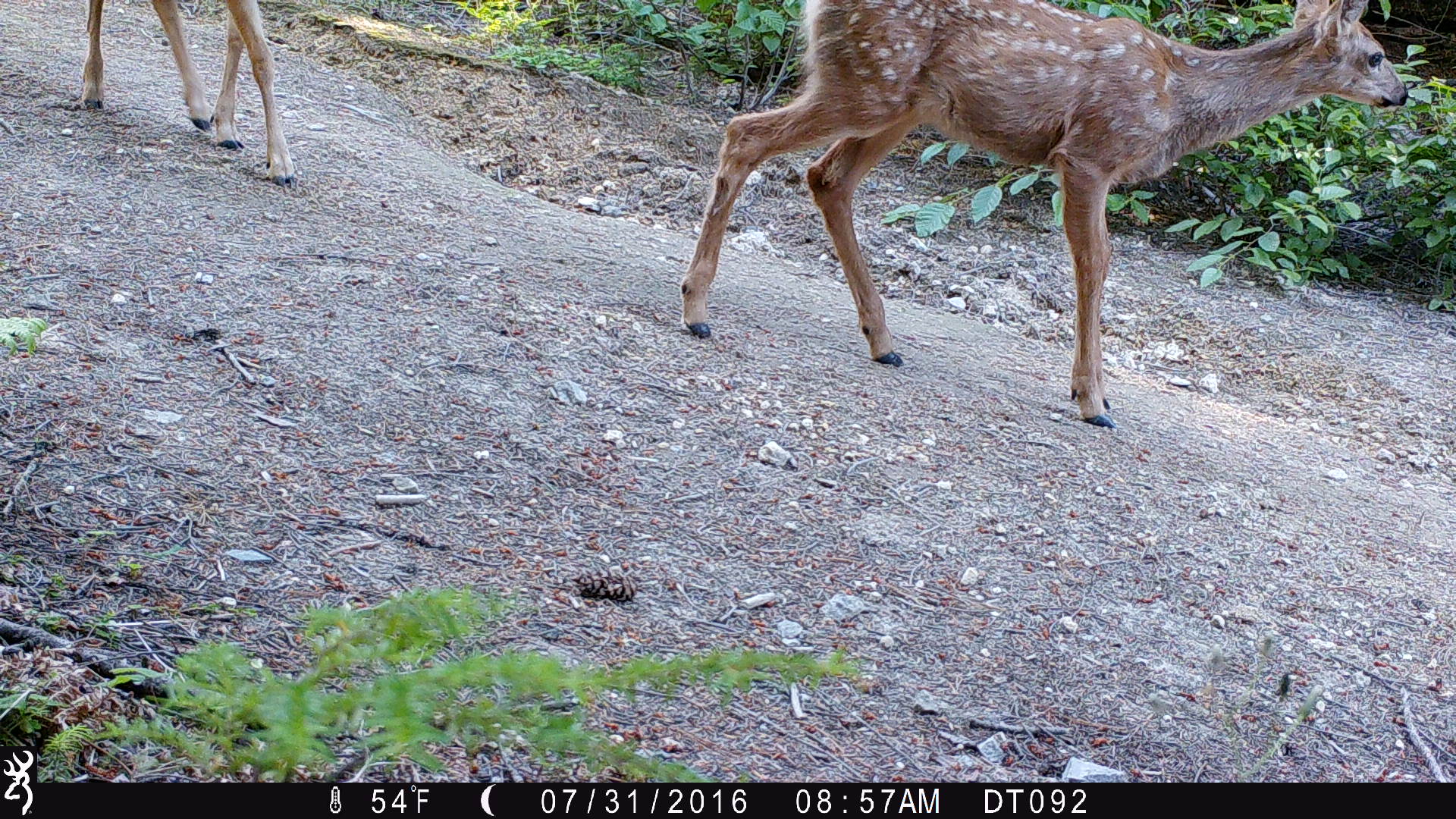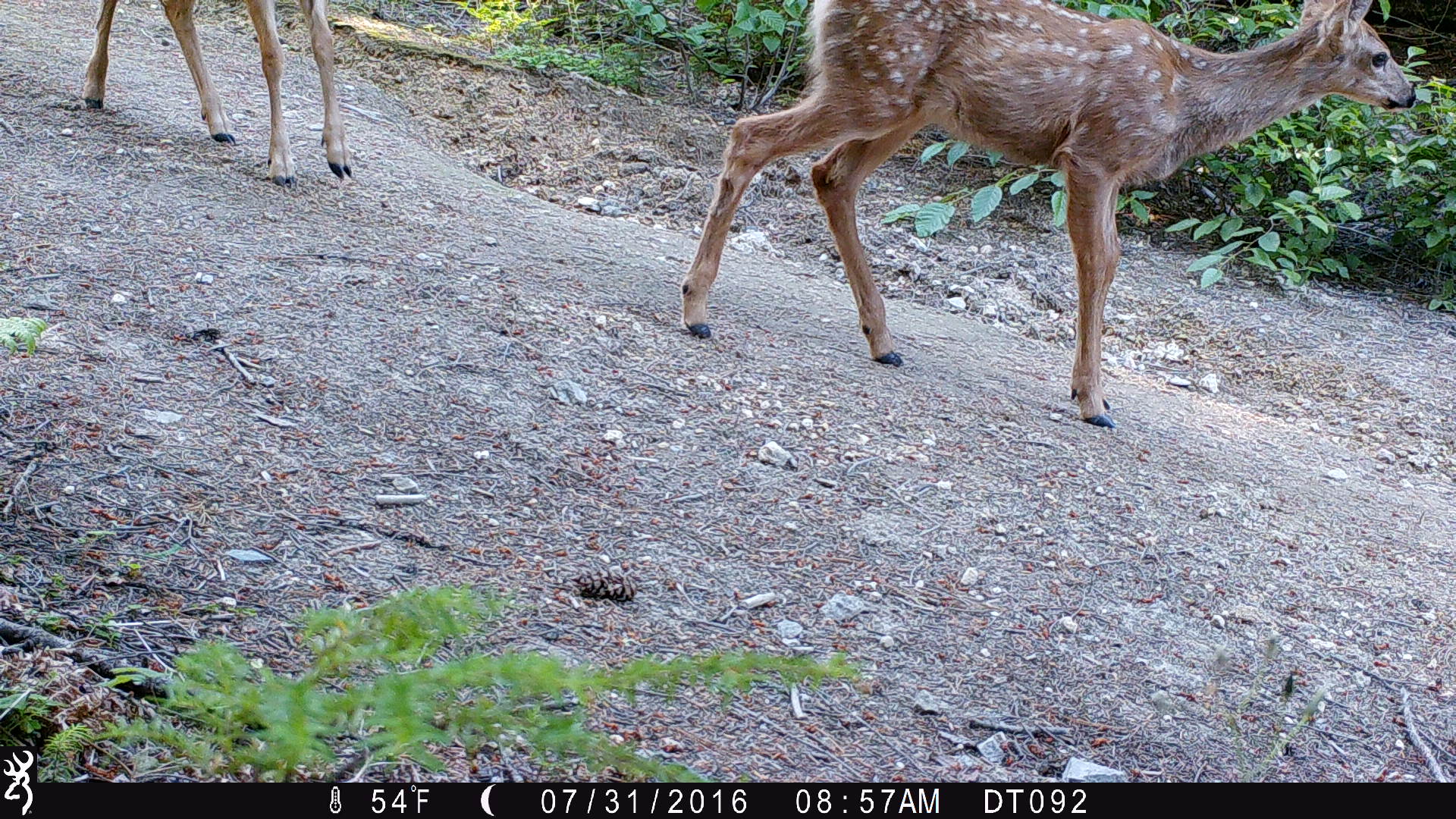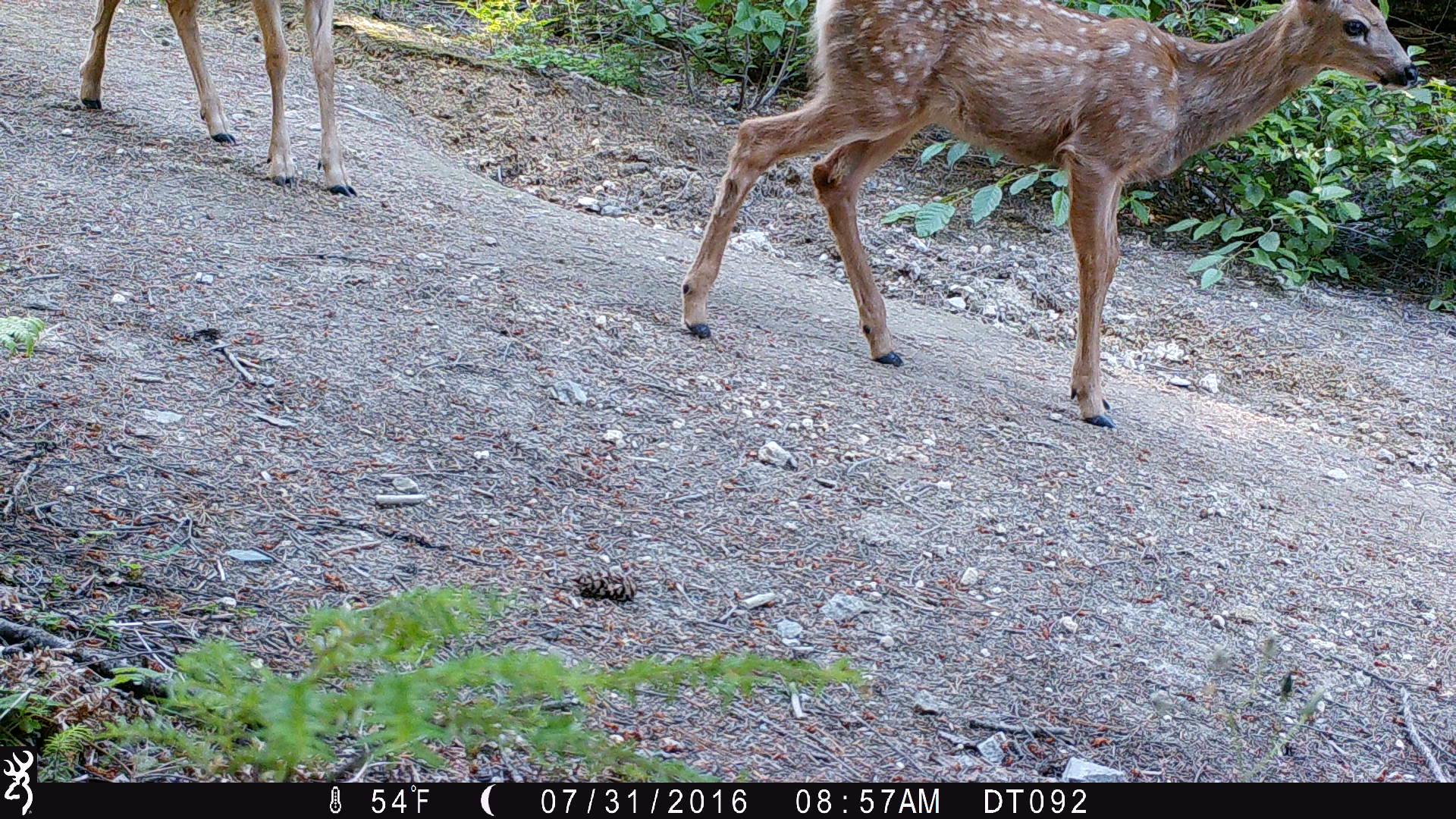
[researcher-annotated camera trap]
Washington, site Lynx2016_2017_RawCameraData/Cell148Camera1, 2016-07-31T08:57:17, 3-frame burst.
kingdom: Animalia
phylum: Chordata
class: Mammalia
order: Artiodactyla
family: Cervidae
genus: Odocoileus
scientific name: Odocoileus hemionus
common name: mule deer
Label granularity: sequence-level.